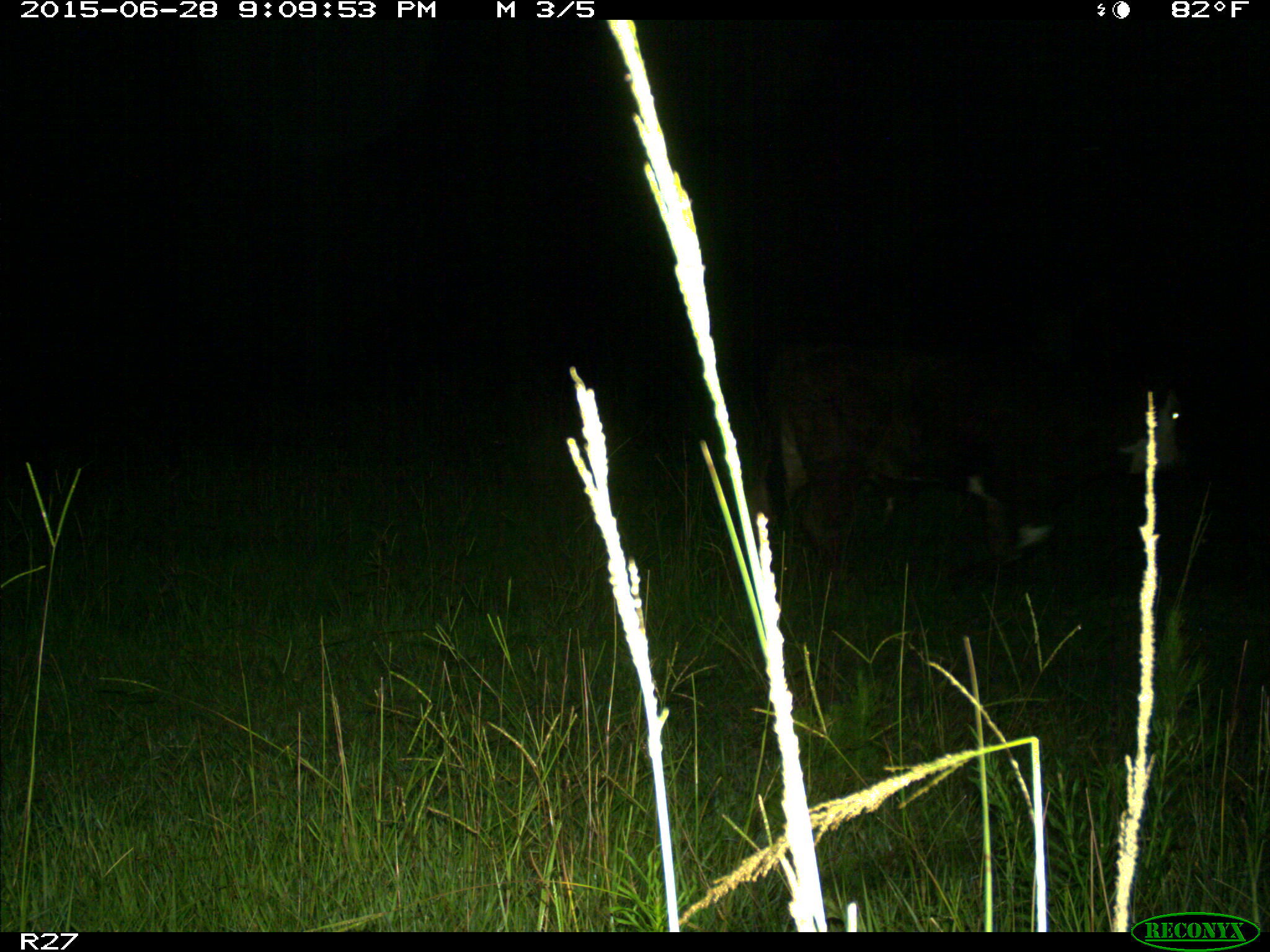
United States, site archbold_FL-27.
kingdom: Animalia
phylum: Chordata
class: Mammalia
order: Artiodactyla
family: Bovidae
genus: Bos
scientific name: Bos taurus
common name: domestic cow